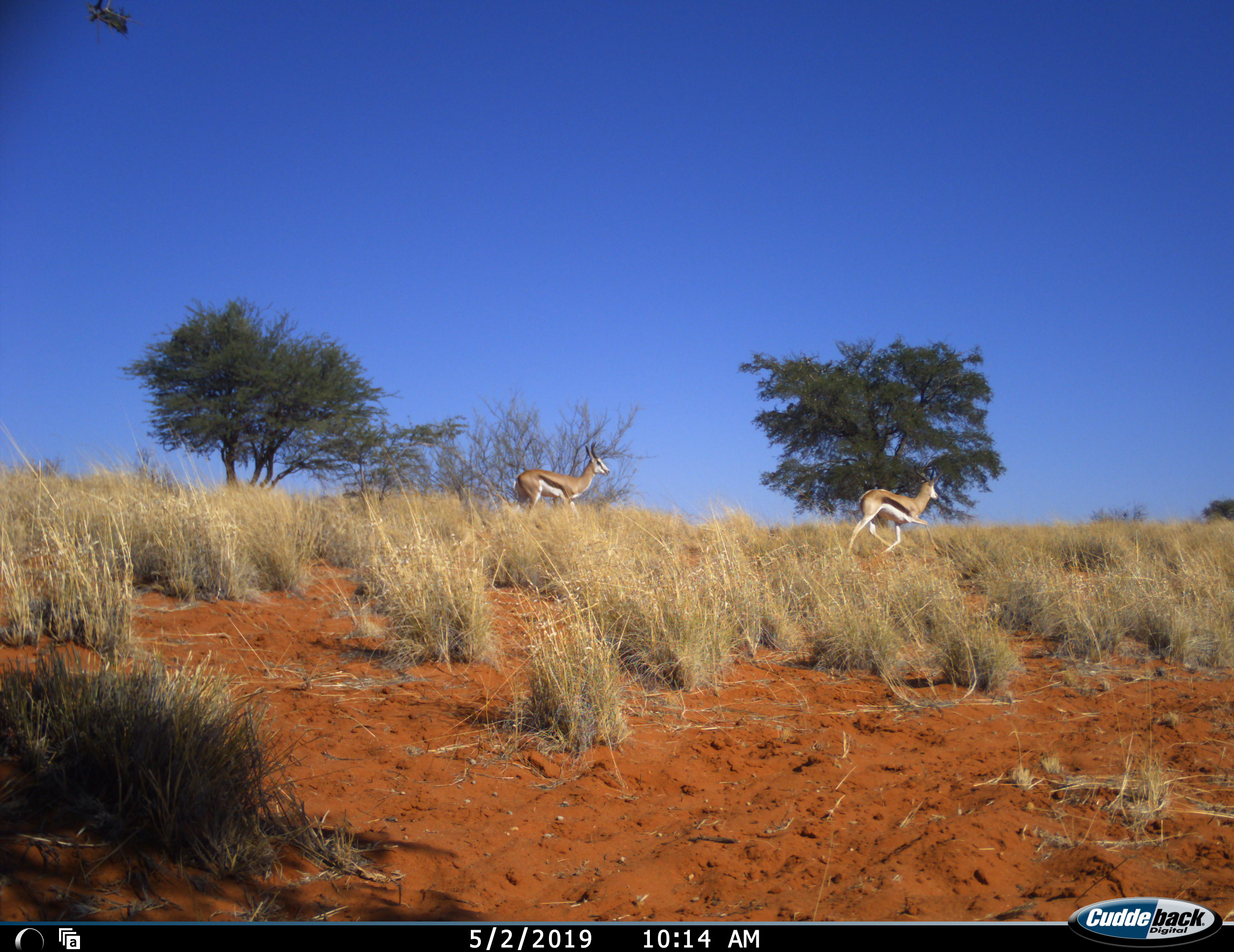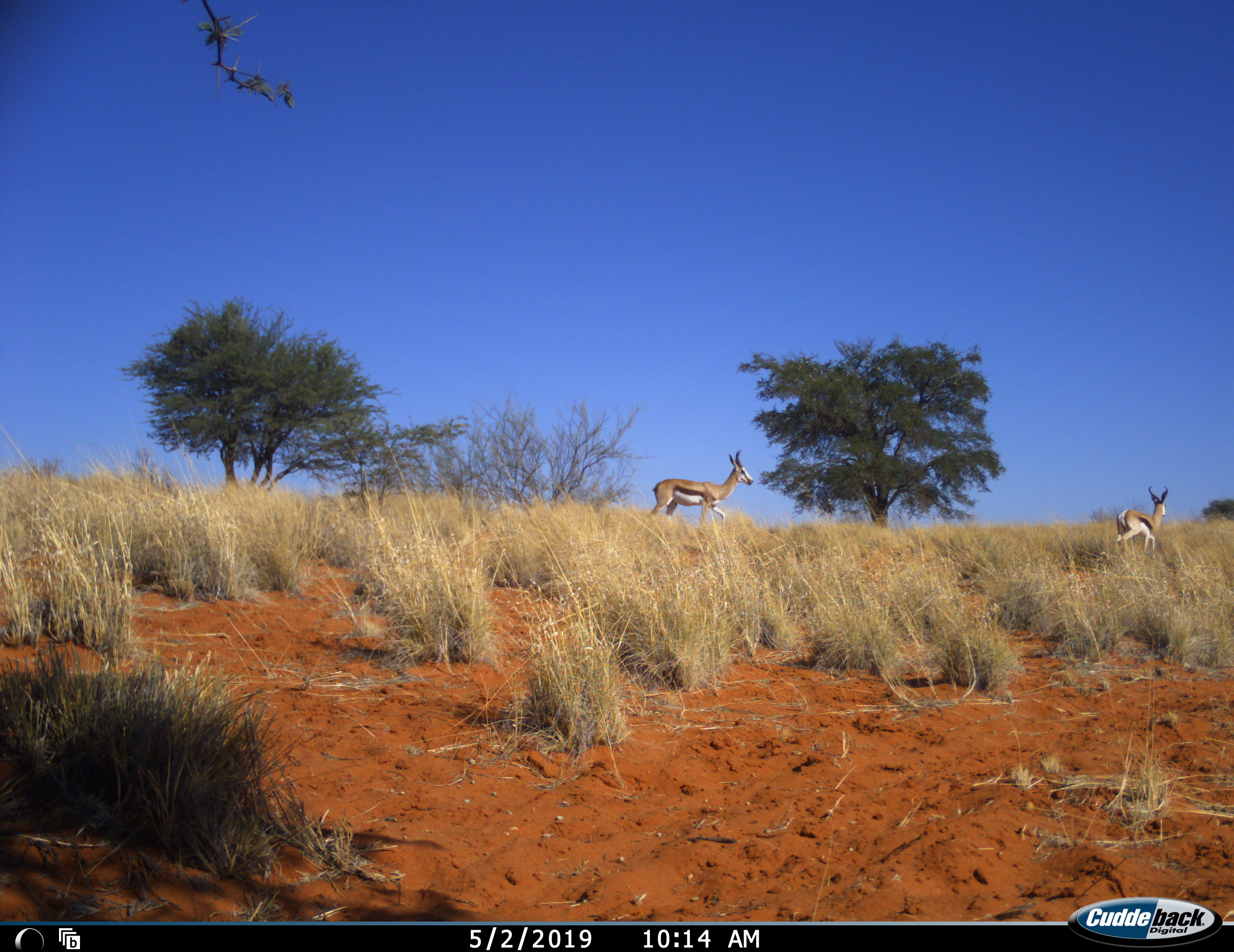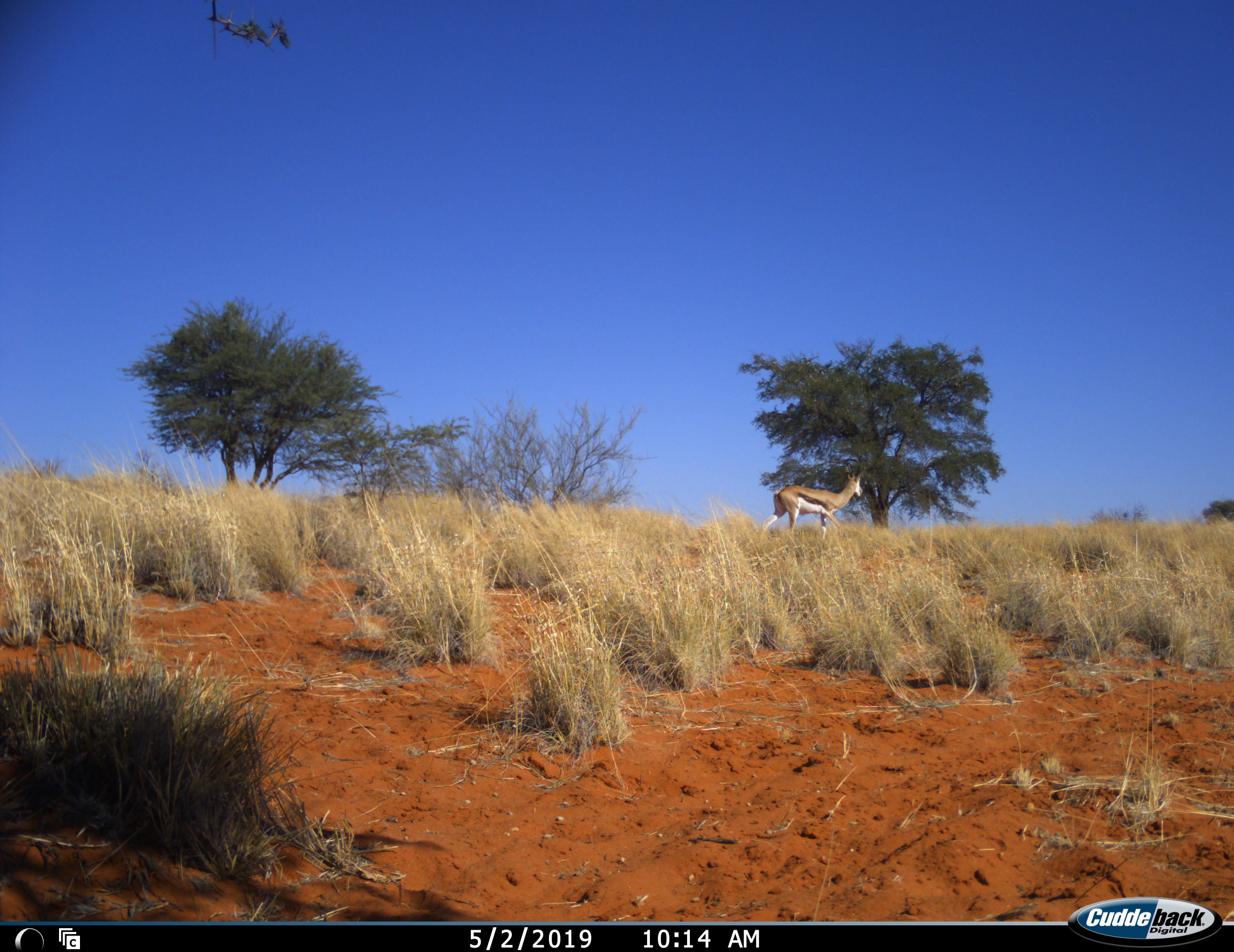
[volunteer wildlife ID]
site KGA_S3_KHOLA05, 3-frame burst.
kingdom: Animalia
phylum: Chordata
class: Mammalia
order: Artiodactyla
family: Bovidae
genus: Antidorcas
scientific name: Antidorcas marsupialis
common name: springbok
Springbok (Antidorcas marsupialis), count 2. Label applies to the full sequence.